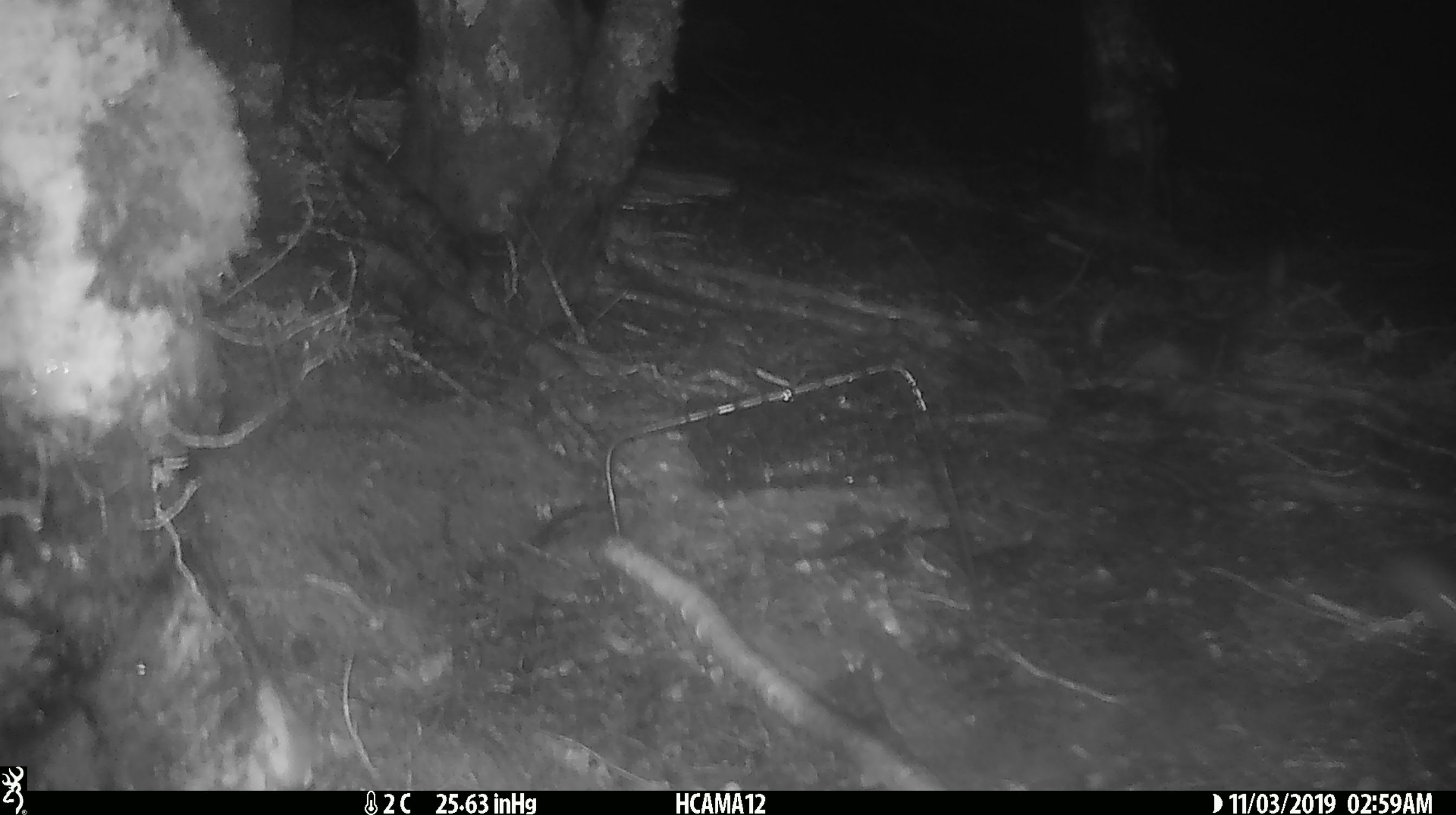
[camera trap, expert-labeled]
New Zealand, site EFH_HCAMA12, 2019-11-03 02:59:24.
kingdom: Animalia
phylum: Chordata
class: Mammalia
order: Rodentia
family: Muridae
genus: Mus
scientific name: Mus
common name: mouse